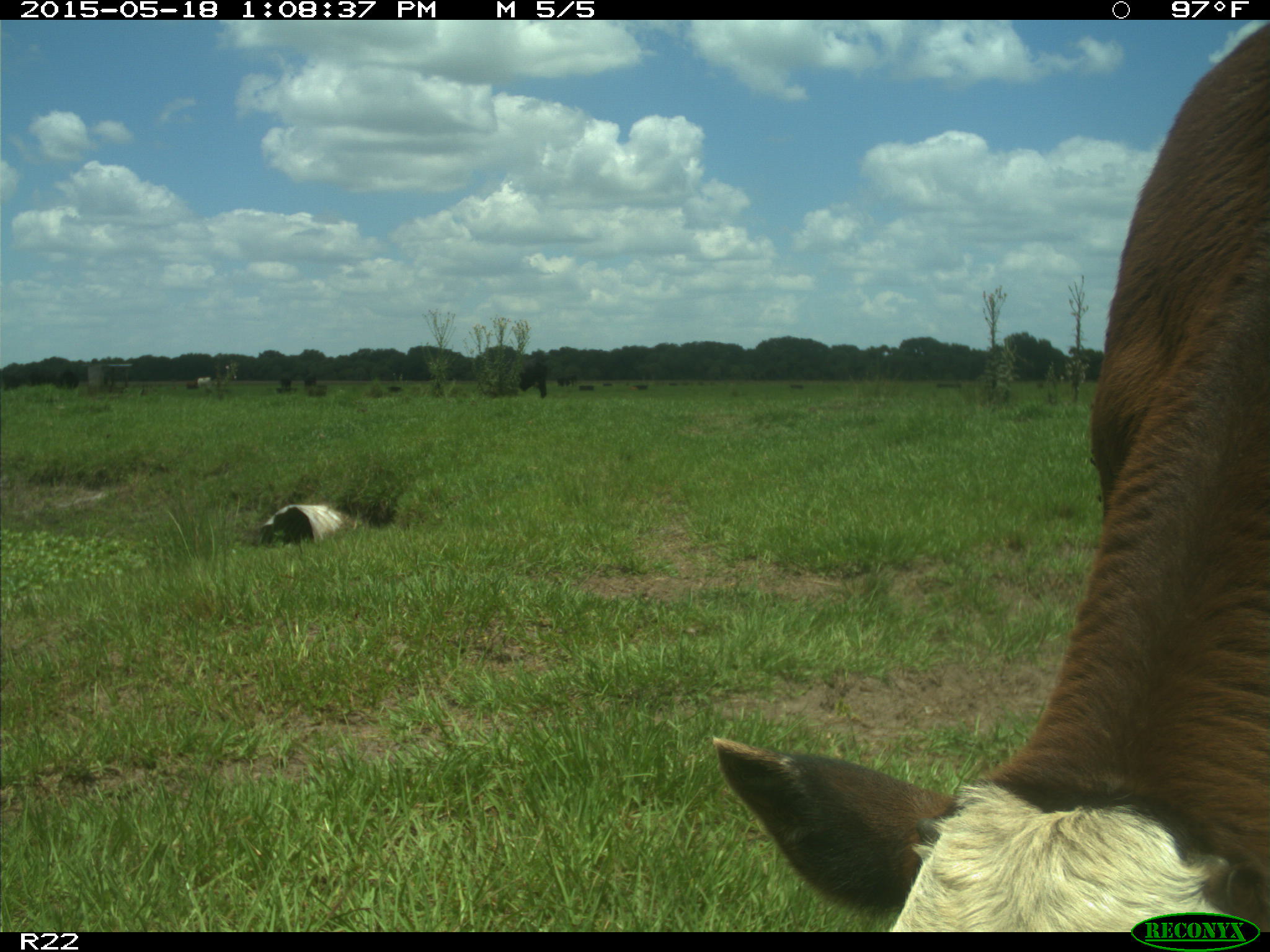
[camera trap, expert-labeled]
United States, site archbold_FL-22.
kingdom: Animalia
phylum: Chordata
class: Mammalia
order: Artiodactyla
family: Bovidae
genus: Bos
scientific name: Bos taurus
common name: domestic cow